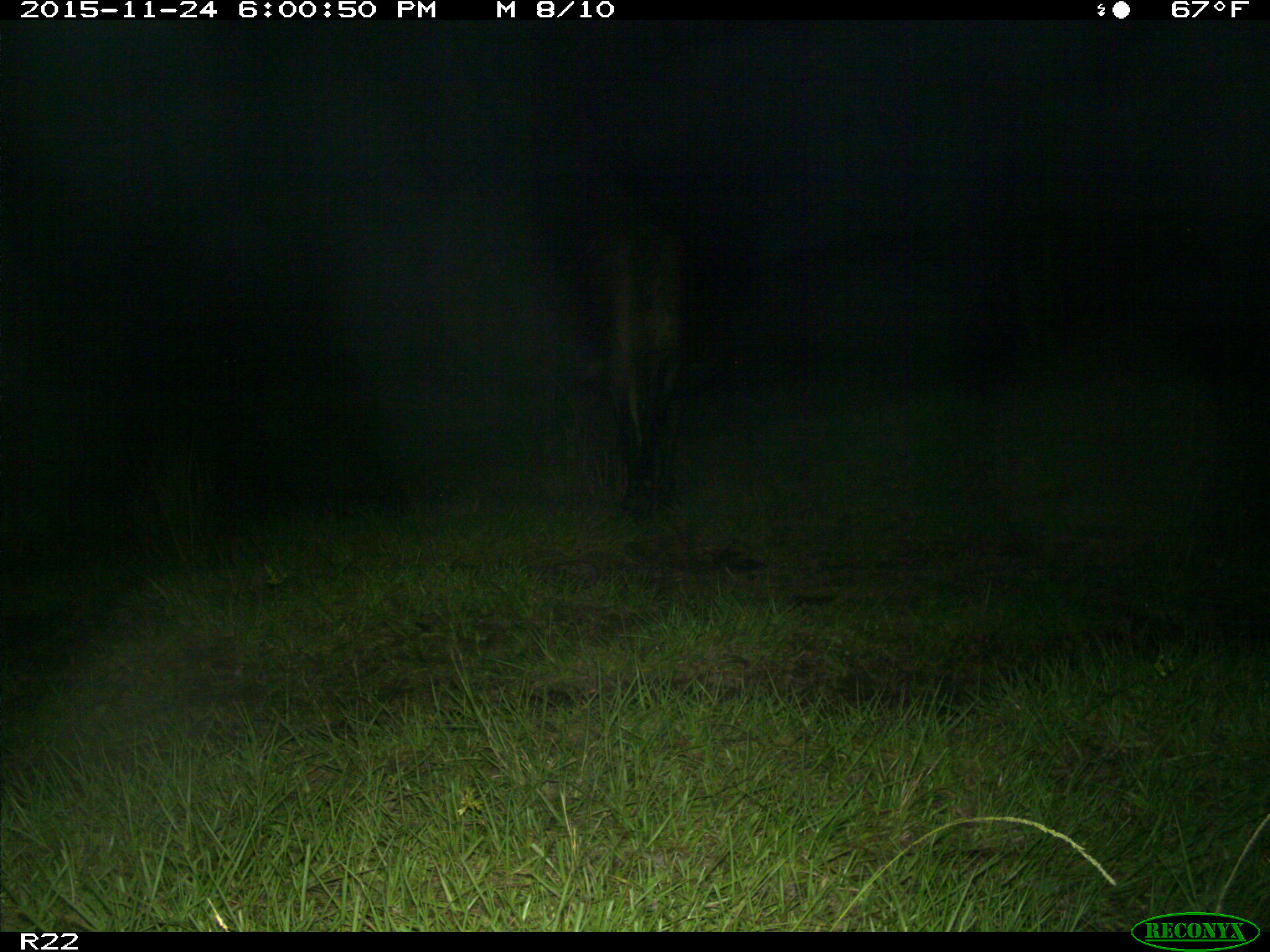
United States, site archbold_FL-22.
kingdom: Animalia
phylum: Chordata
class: Mammalia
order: Artiodactyla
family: Bovidae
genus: Bos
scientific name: Bos taurus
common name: domestic cow